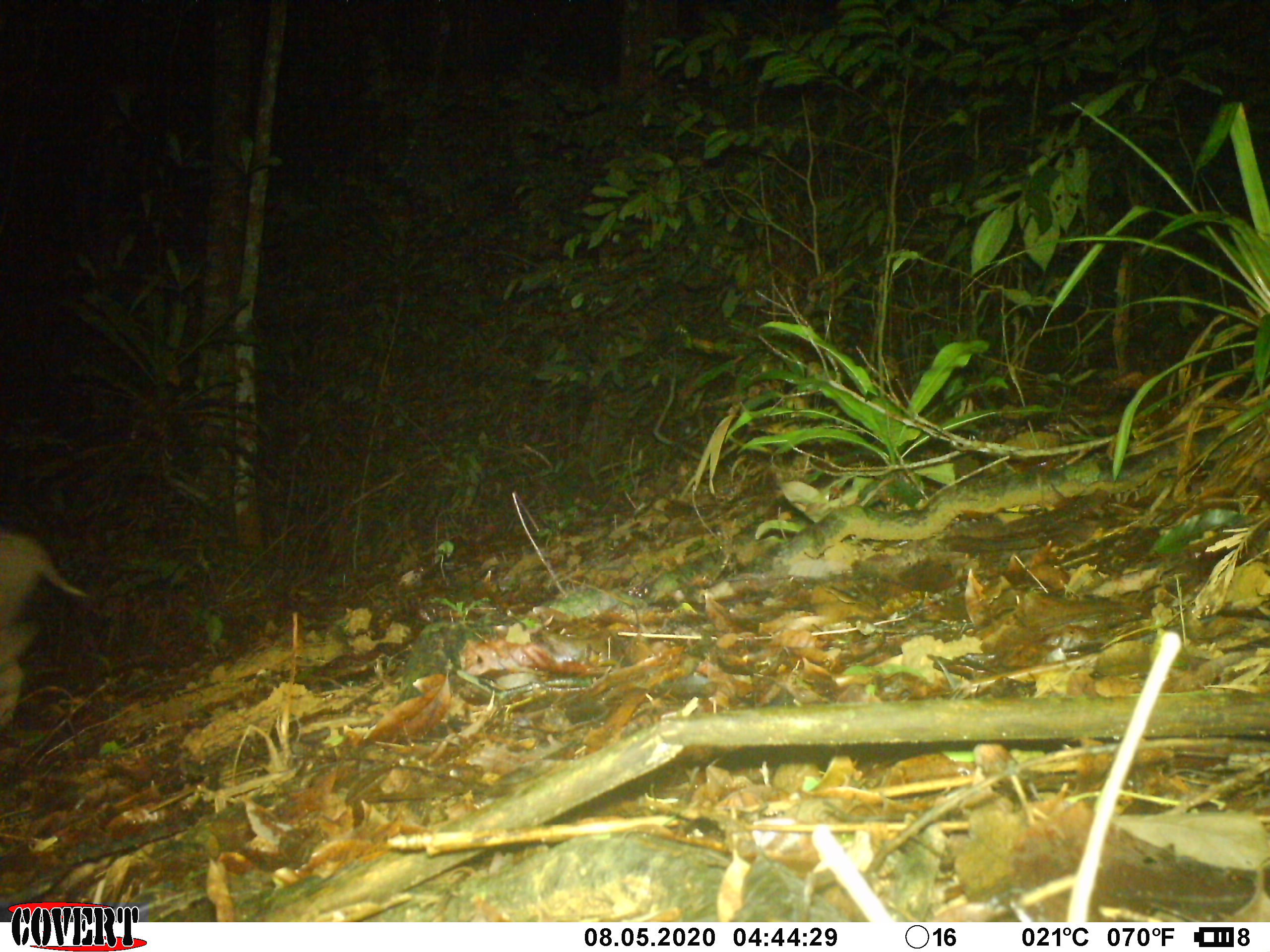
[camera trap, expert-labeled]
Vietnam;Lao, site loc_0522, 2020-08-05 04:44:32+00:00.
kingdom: Animalia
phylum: Chordata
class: Mammalia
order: Artiodactyla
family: Suidae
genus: Sus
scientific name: Sus scrofa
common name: eurasian wild pig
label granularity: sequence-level